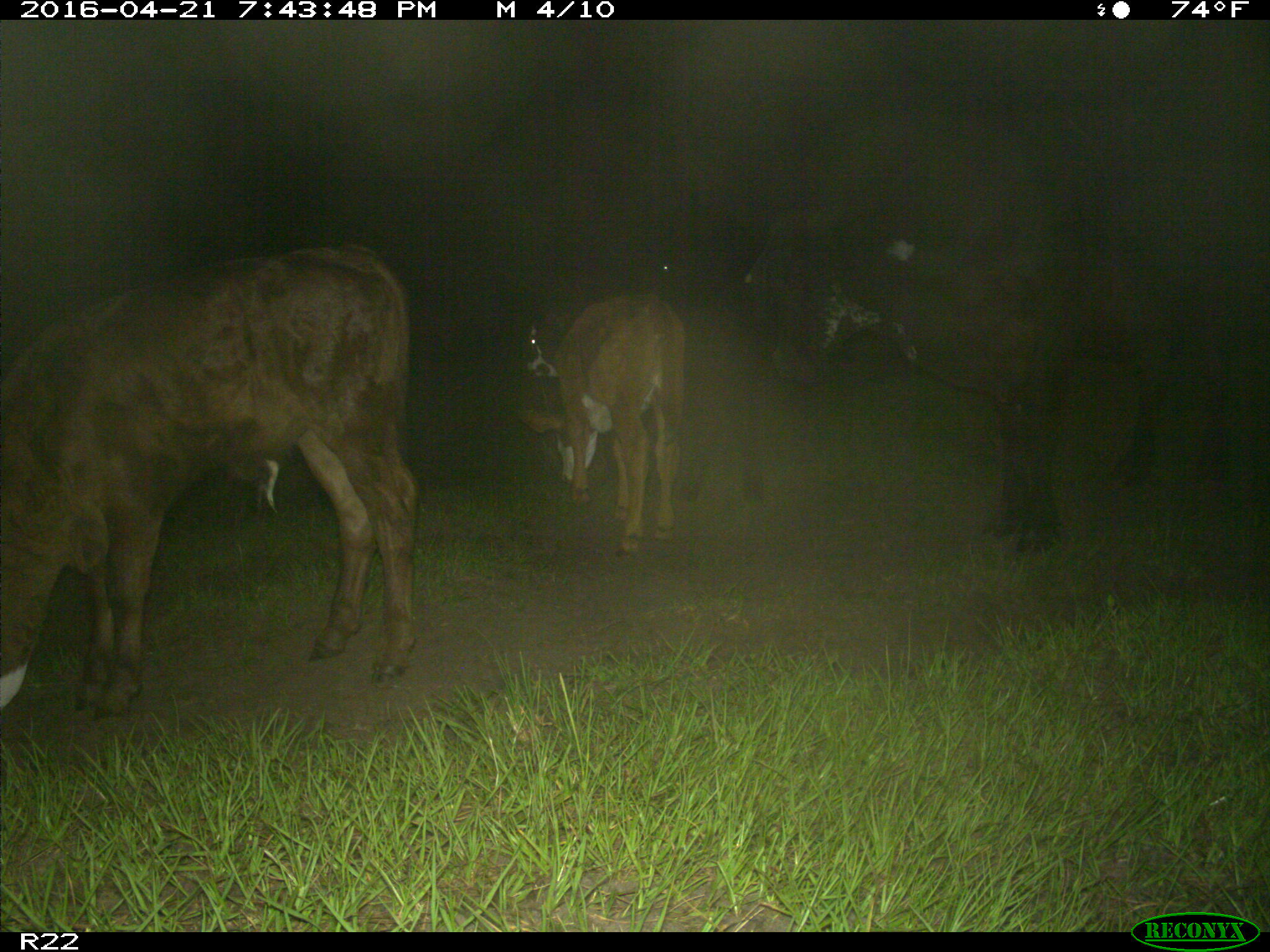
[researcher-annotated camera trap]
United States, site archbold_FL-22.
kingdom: Animalia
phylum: Chordata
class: Mammalia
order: Artiodactyla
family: Bovidae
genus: Bos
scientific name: Bos taurus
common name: domestic cow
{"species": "Bos taurus (domestic cow)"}